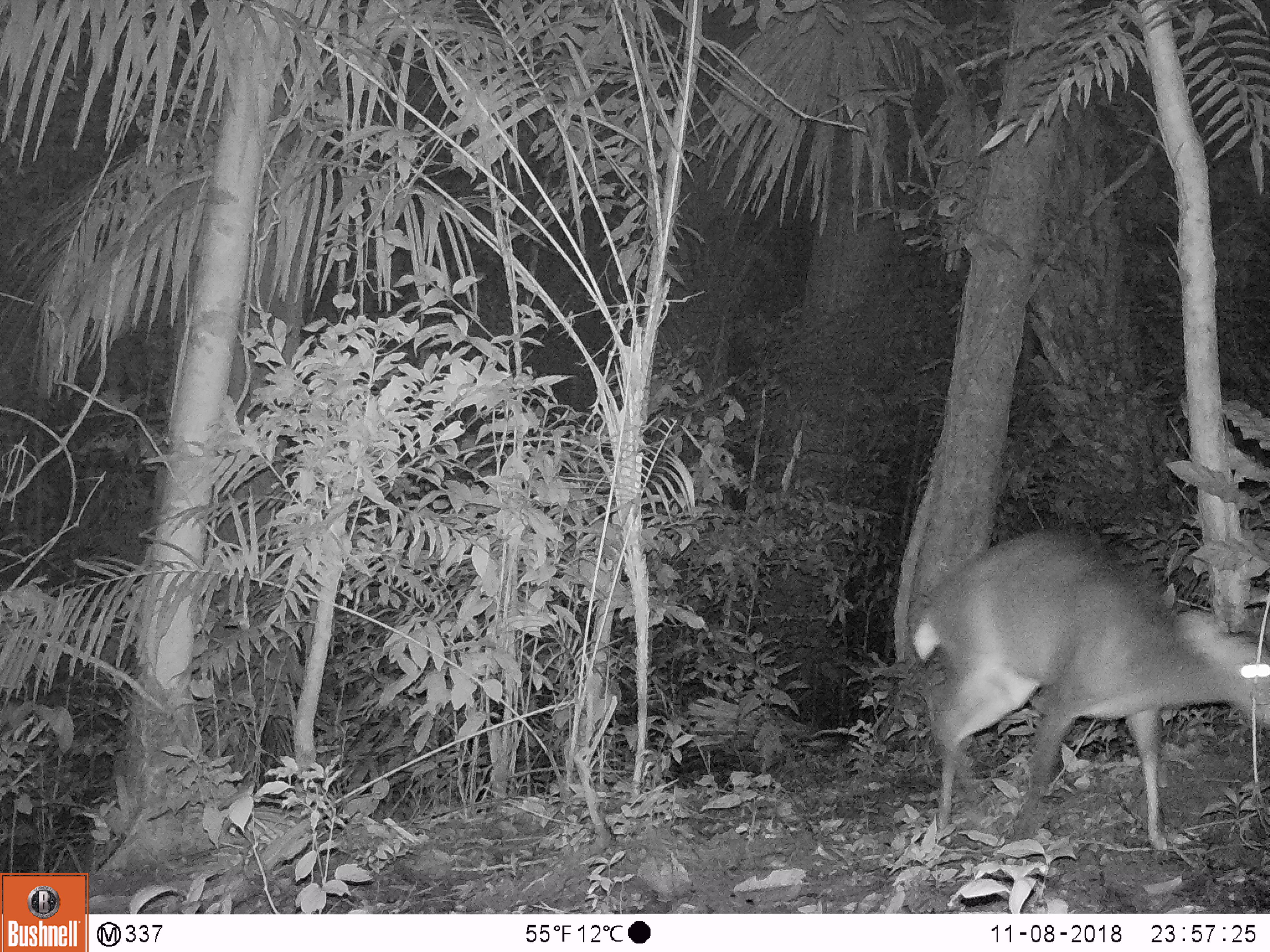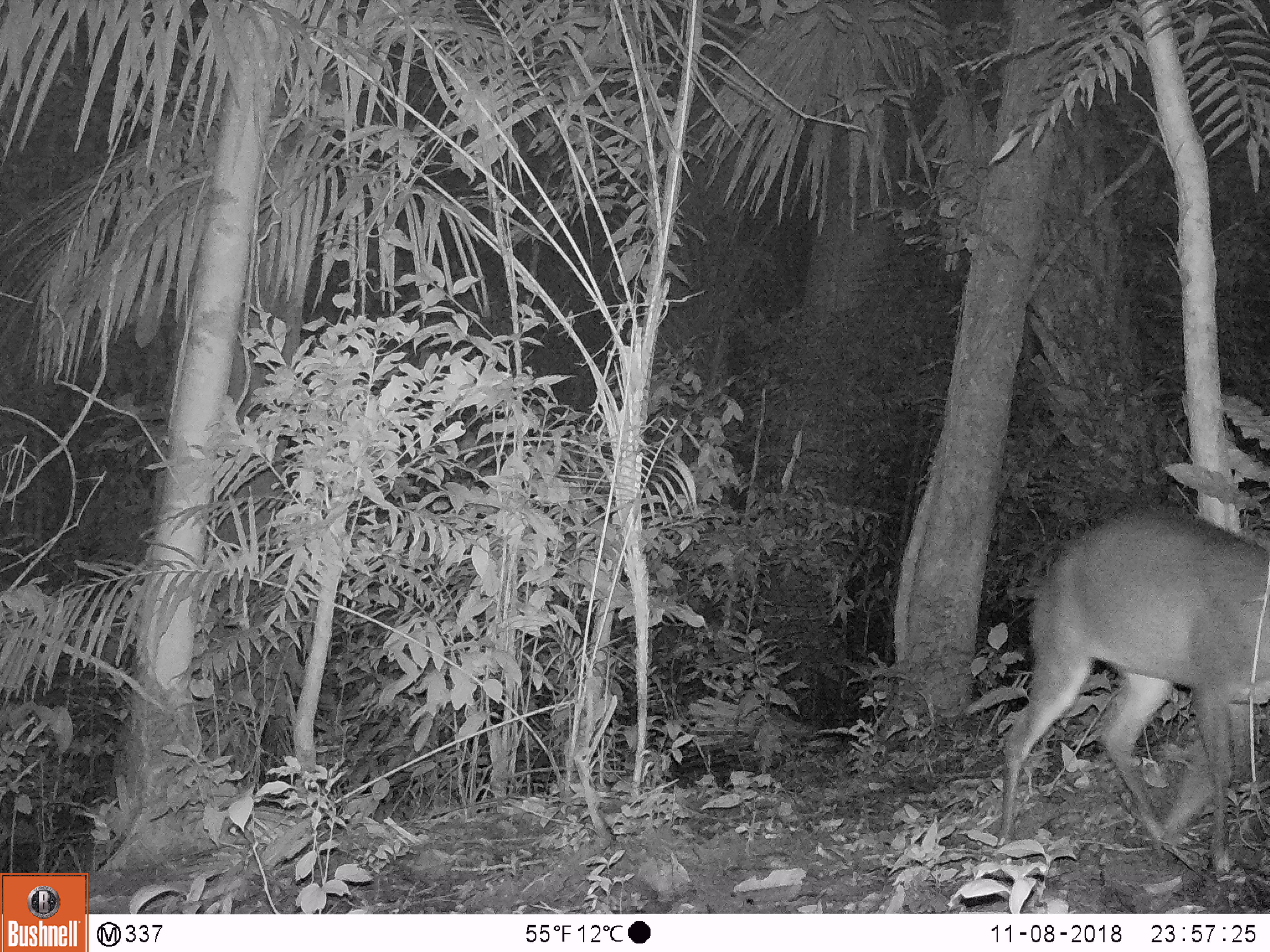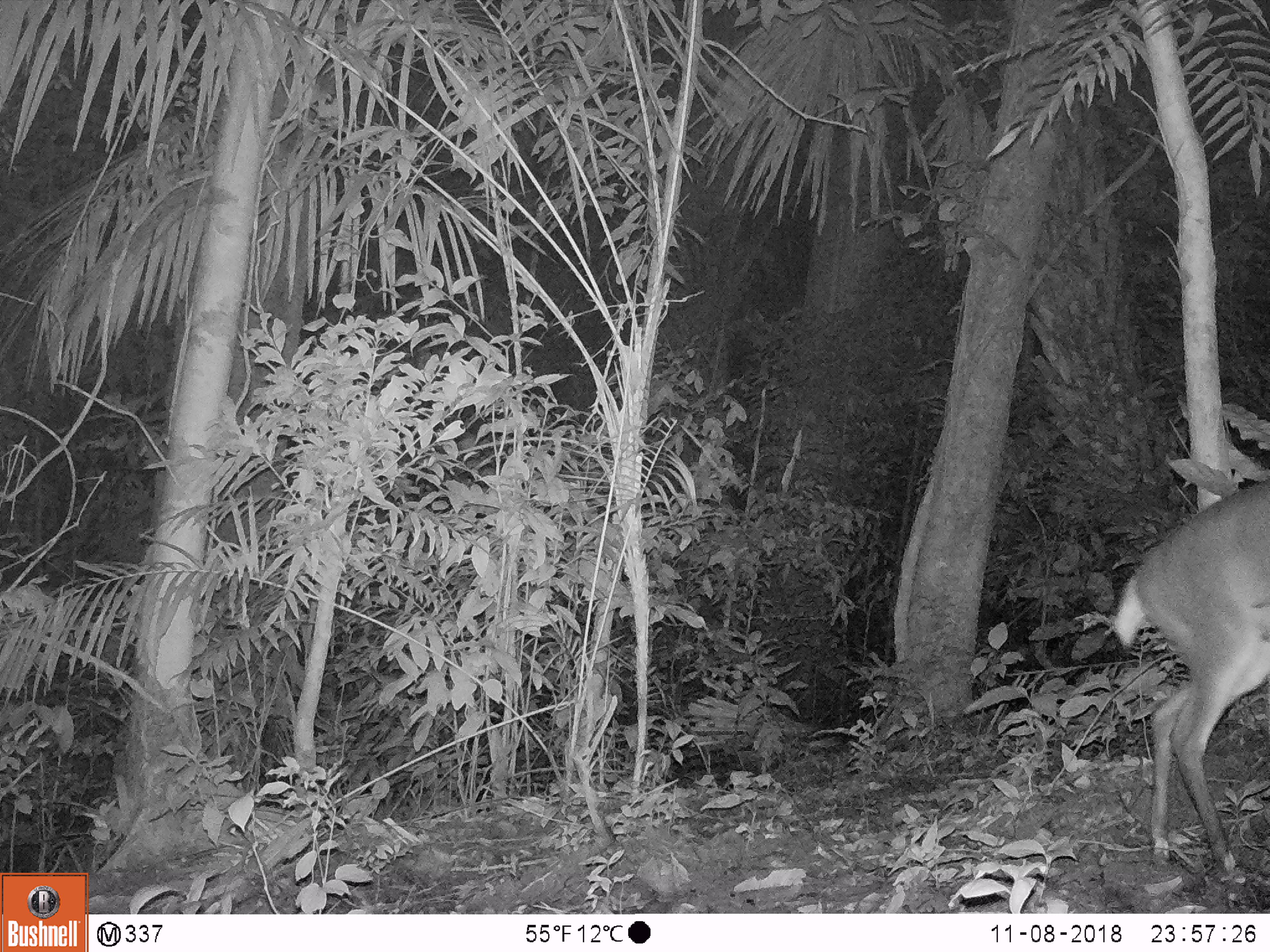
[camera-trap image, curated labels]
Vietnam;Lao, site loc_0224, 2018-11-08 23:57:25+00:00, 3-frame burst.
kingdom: Animalia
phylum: Chordata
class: Mammalia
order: Artiodactyla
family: Cervidae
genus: Muntiacus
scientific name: Muntiacus vuquangensis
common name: large-antlered muntjac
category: large antlered muntjac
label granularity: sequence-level